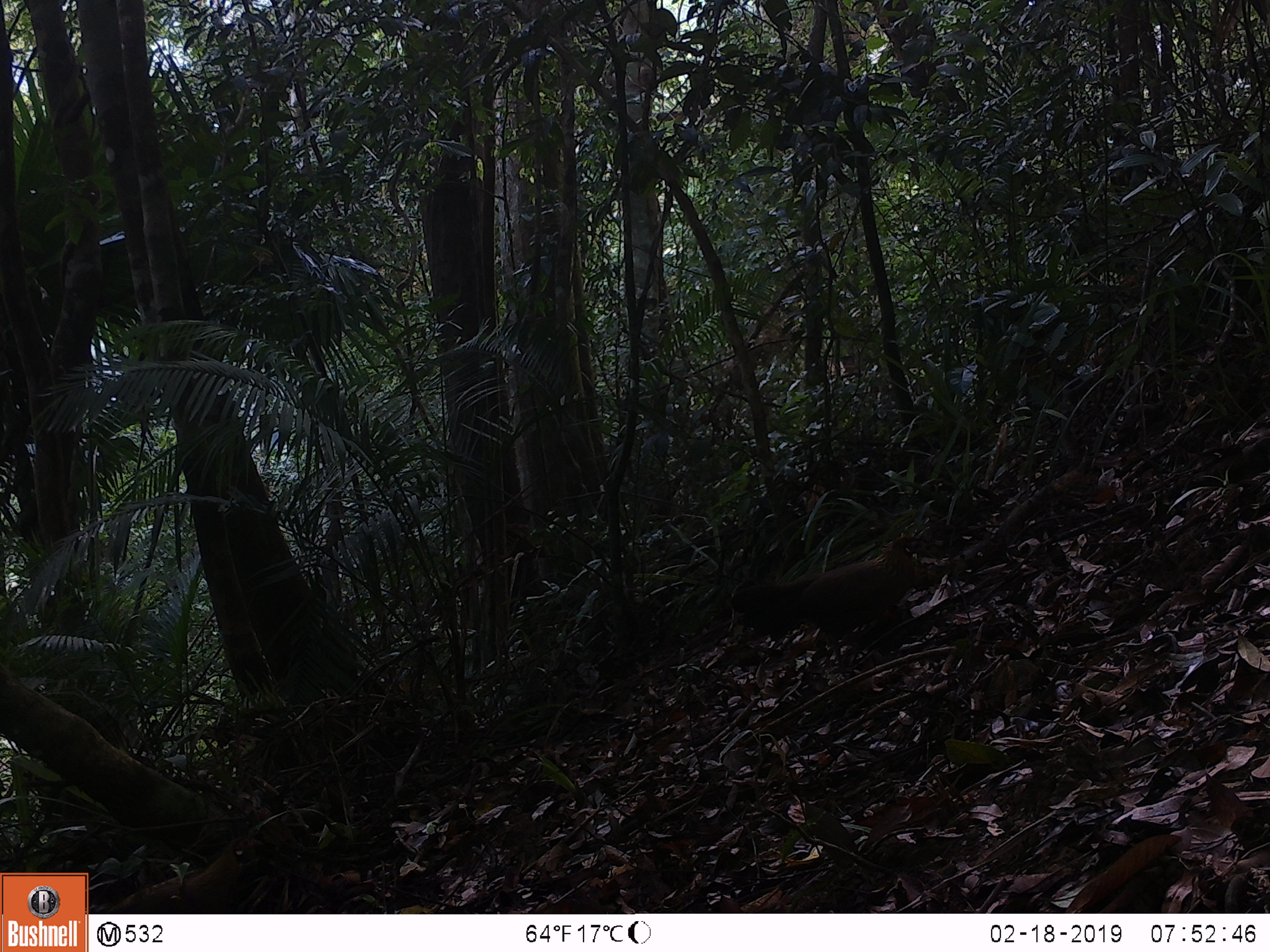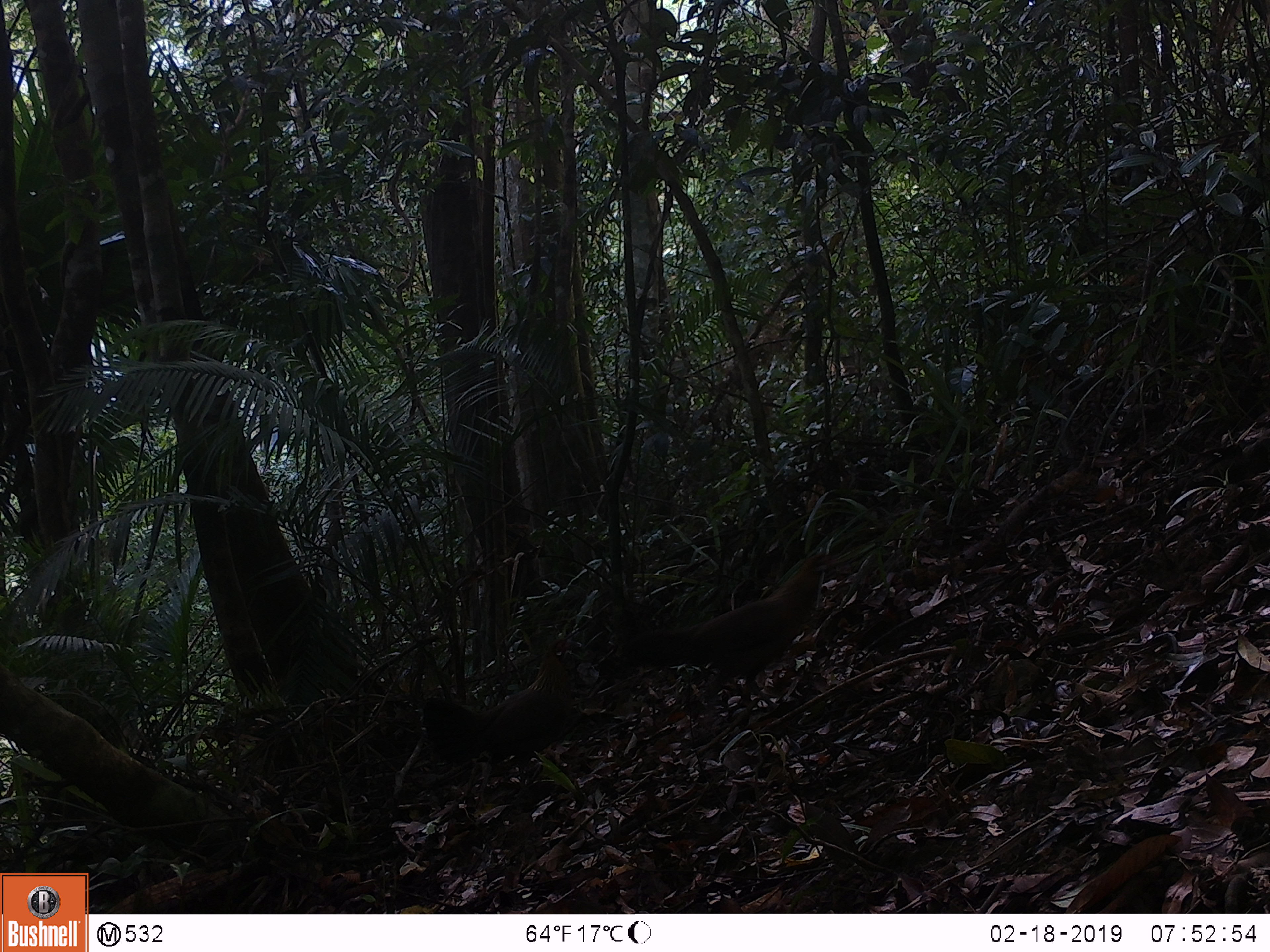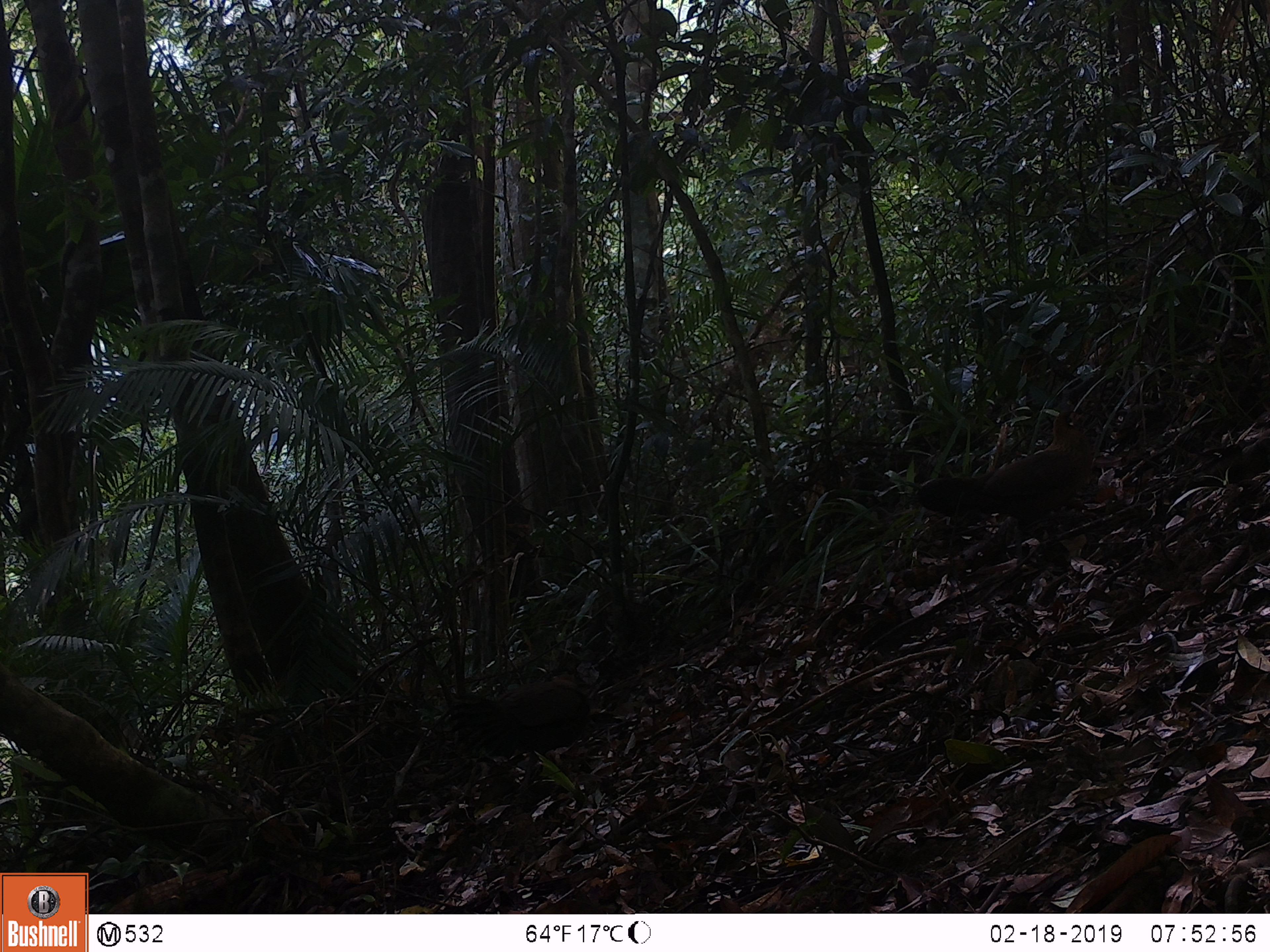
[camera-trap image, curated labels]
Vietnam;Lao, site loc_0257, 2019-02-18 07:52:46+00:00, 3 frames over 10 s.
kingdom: Animalia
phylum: Chordata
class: Aves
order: Galliformes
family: Phasianidae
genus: Gallus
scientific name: Gallus gallus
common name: red junglefowl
Red junglefowl (Gallus gallus). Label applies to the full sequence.